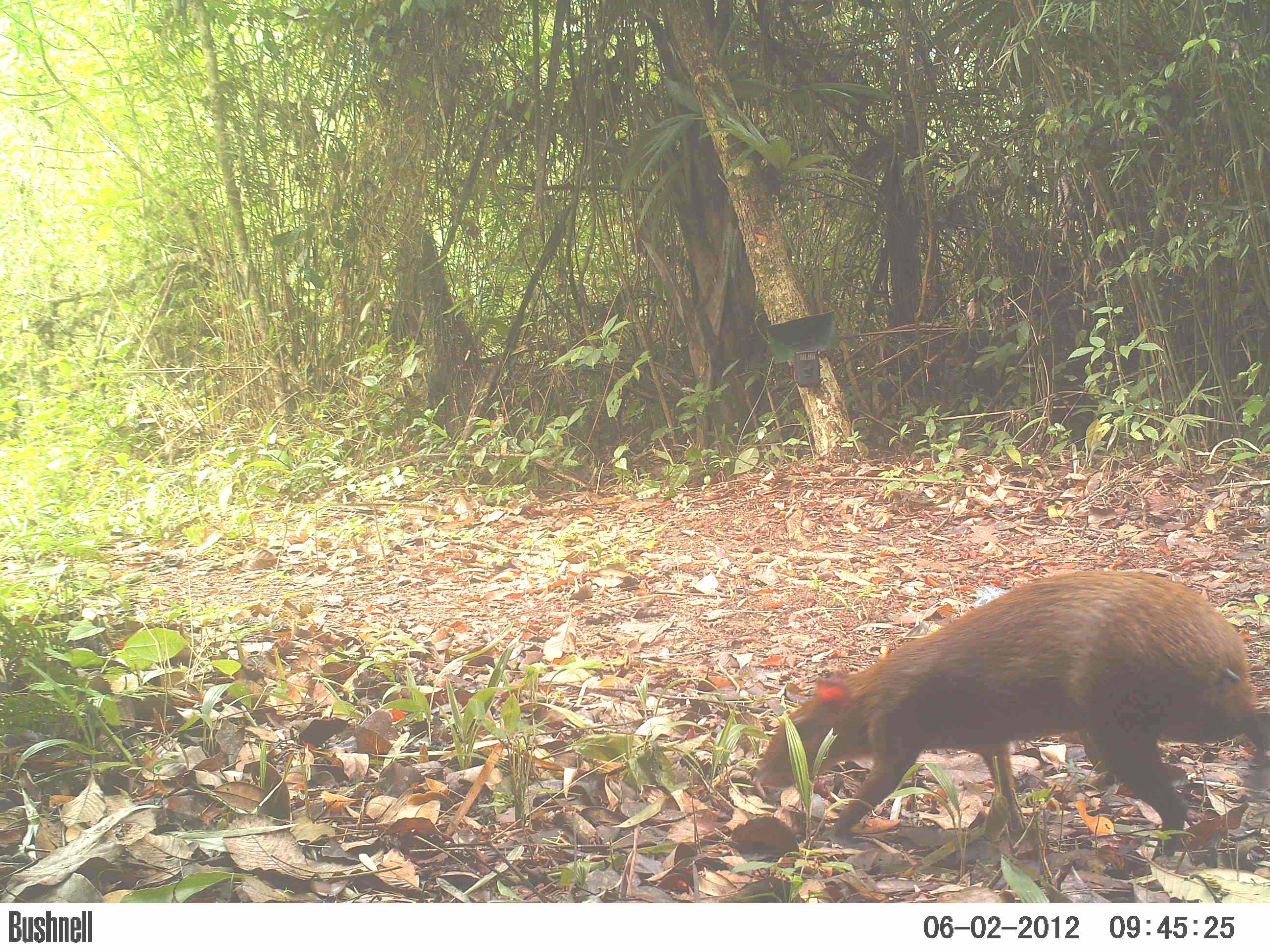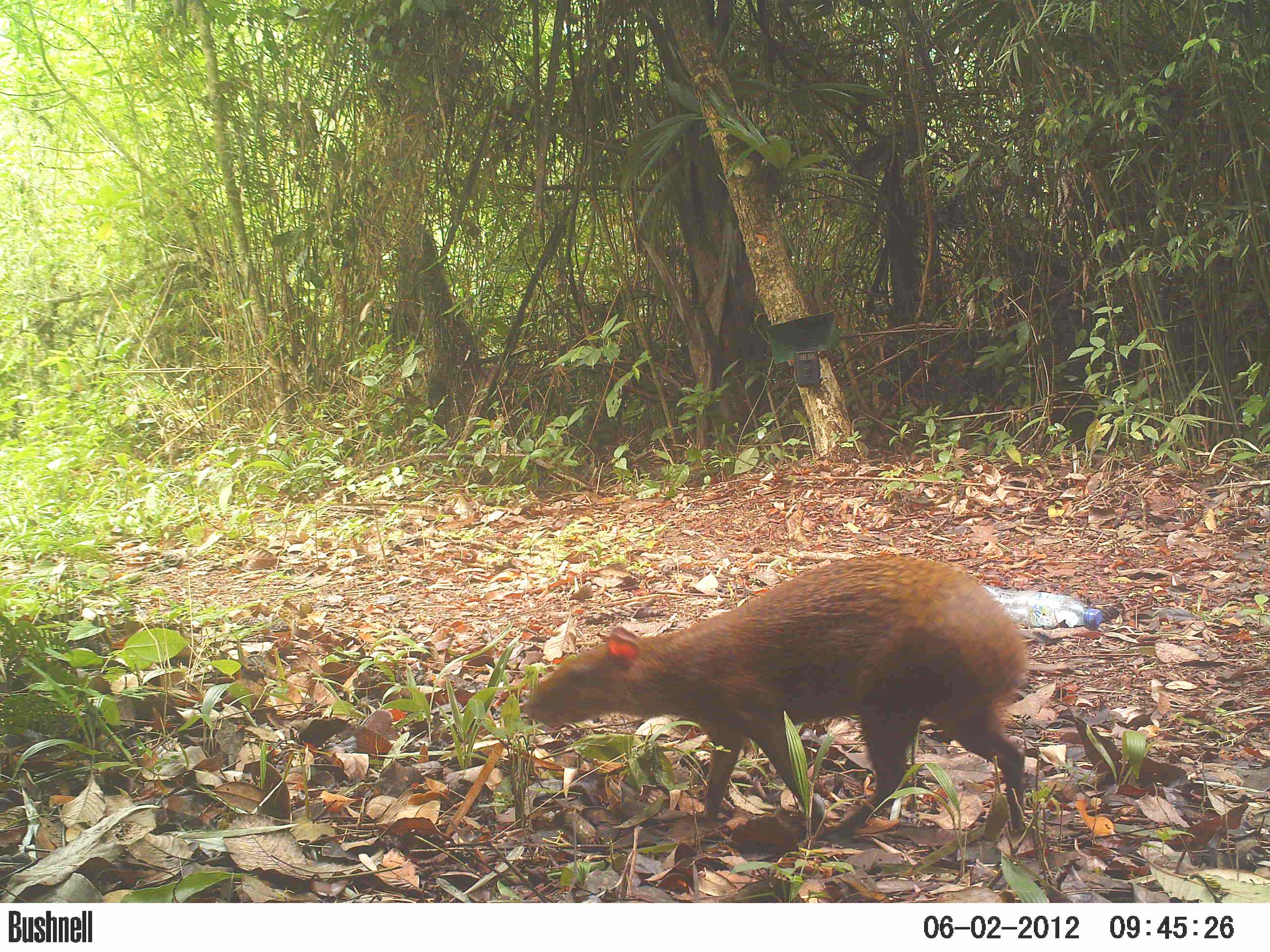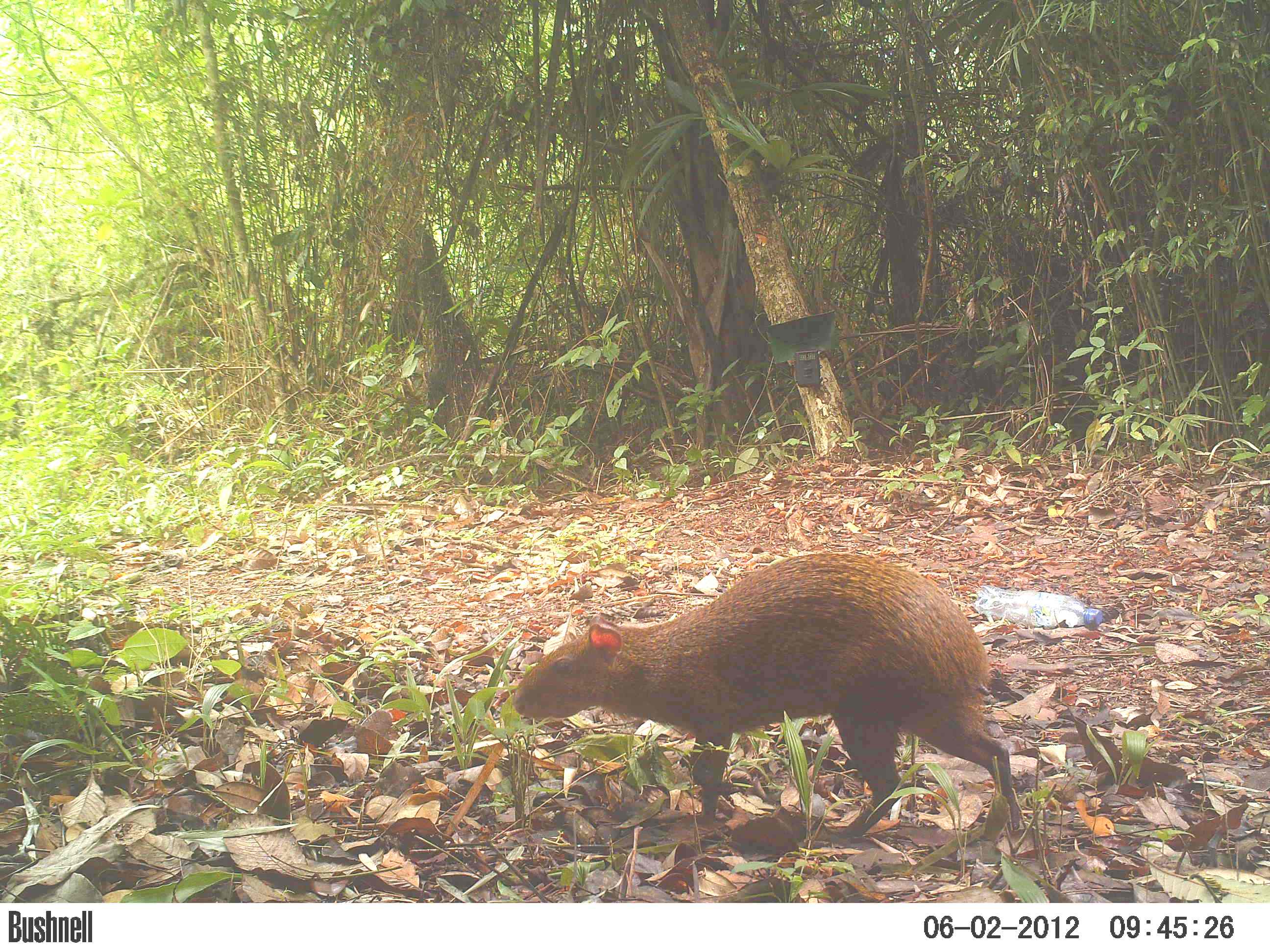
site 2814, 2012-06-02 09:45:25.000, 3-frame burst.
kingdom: Animalia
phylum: Chordata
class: Mammalia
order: Rodentia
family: Dasyproctidae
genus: Dasyprocta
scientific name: Dasyprocta punctata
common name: central american agouti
Dasyprocta punctata (central american agouti), count 1, age adult.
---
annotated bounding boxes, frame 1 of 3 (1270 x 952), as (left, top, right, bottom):
dasyprocta punctata: (748, 568, 1270, 864)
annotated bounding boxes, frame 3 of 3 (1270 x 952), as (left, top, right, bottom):
dasyprocta punctata: (506, 547, 1021, 846)